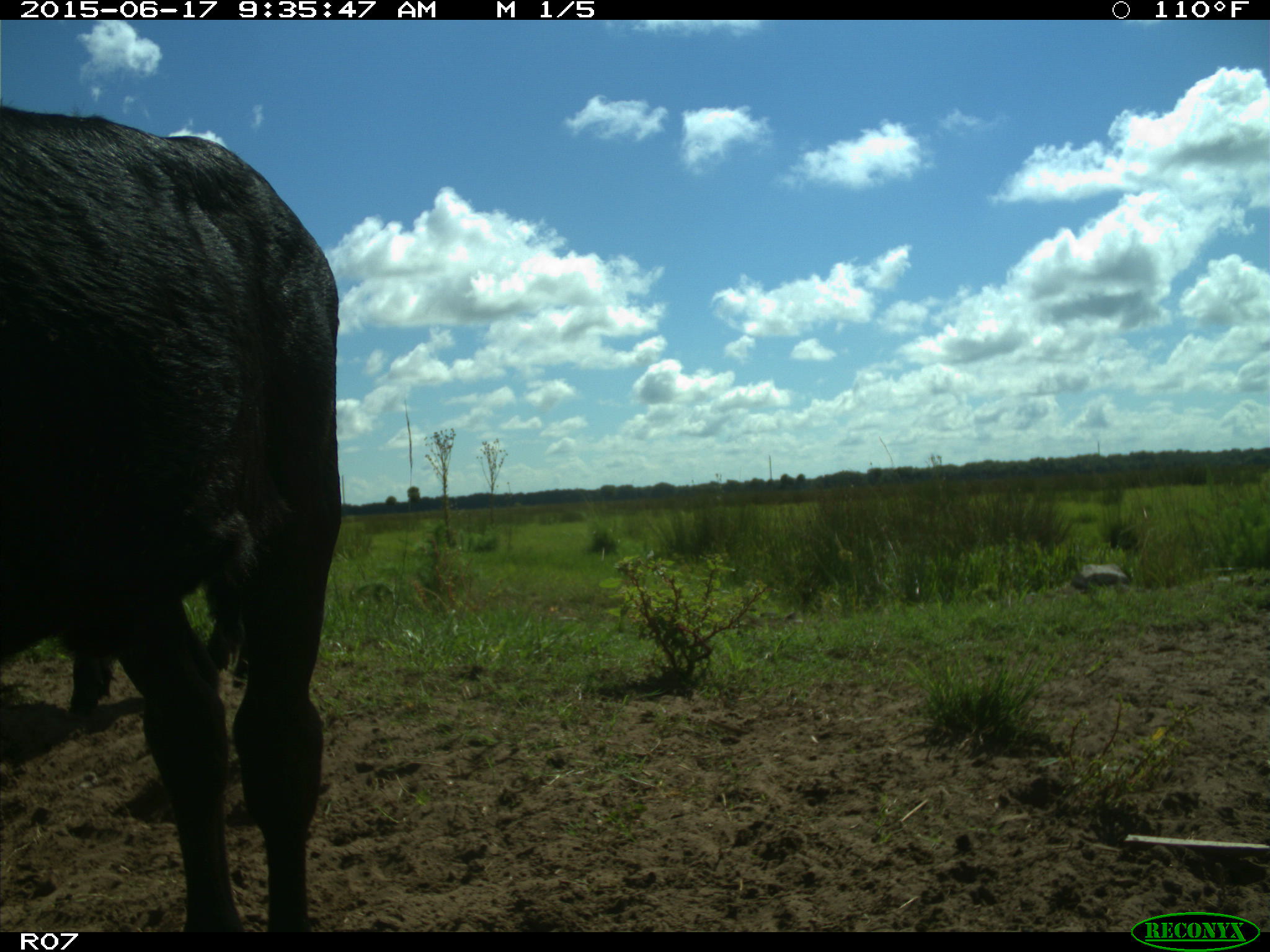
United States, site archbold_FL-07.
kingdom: Animalia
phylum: Chordata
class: Mammalia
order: Artiodactyla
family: Bovidae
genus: Bos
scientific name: Bos taurus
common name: domestic cow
Bos taurus (domestic cow).